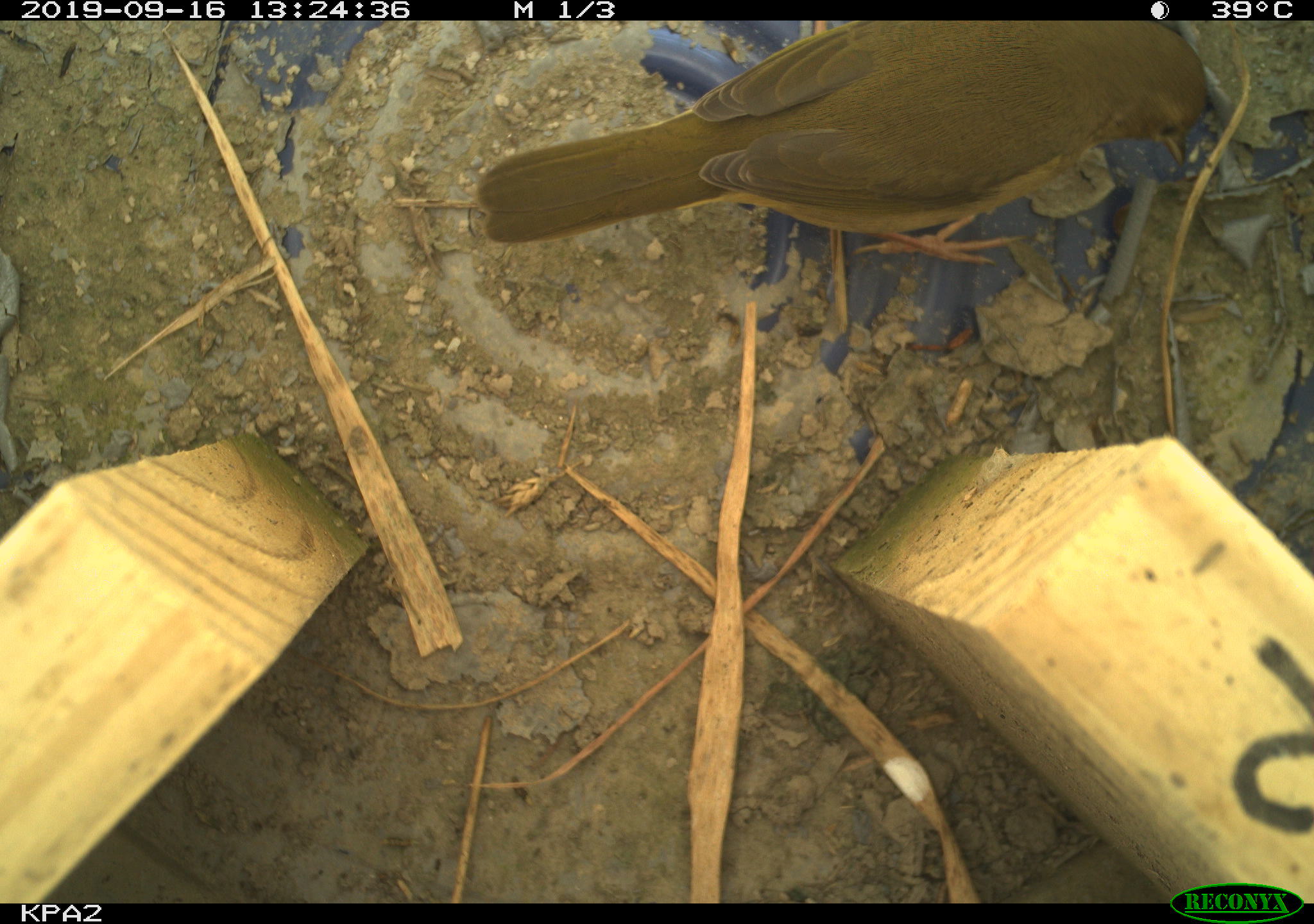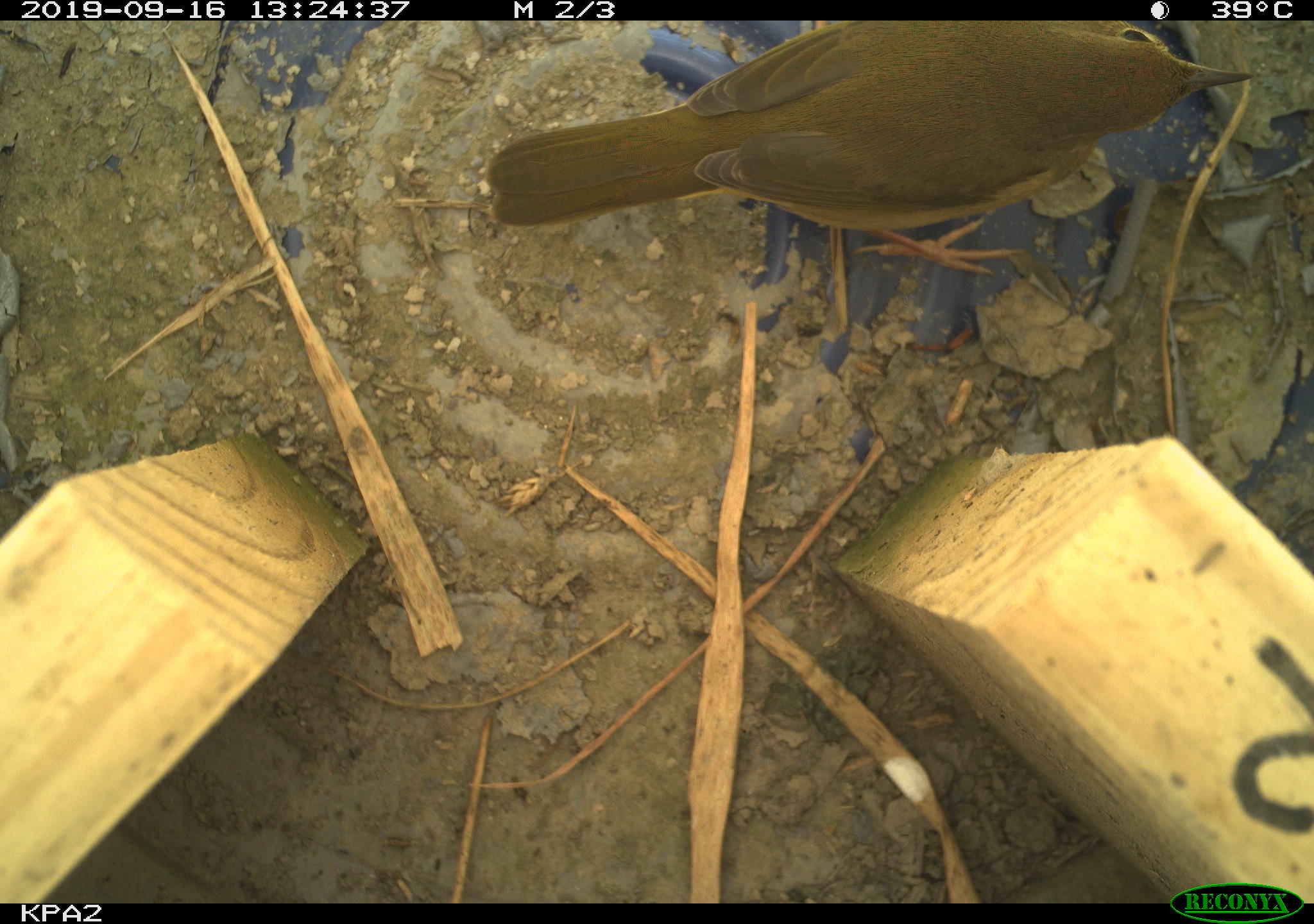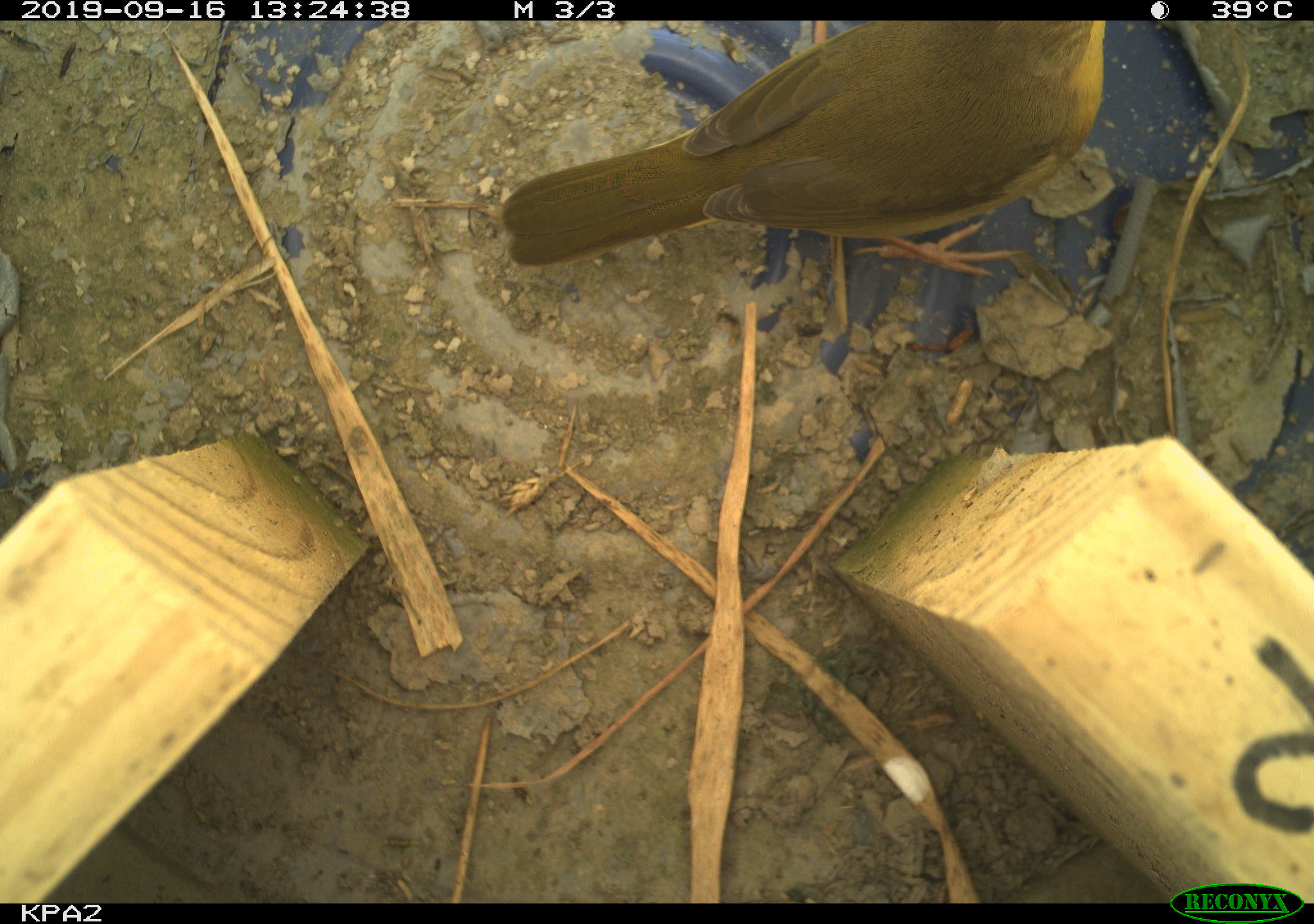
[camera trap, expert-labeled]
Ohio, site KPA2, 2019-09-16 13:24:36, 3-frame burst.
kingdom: Animalia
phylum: Chordata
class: Aves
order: Passeriformes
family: Parulidae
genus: Geothlypis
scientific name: Geothlypis trichas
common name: common yellowthroat